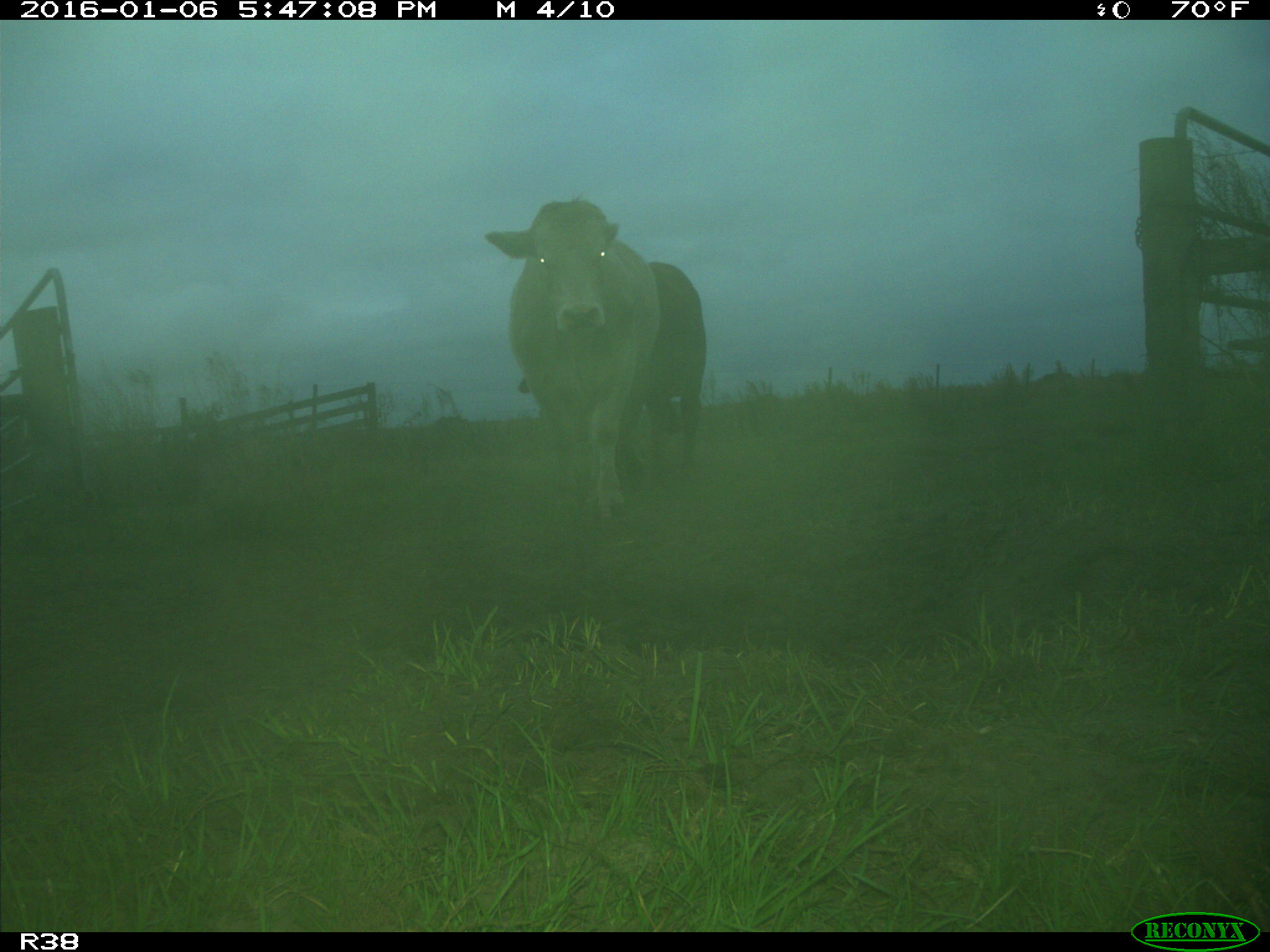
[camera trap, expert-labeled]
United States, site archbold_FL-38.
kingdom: Animalia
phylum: Chordata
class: Mammalia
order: Artiodactyla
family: Bovidae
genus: Bos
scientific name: Bos taurus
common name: domestic cow